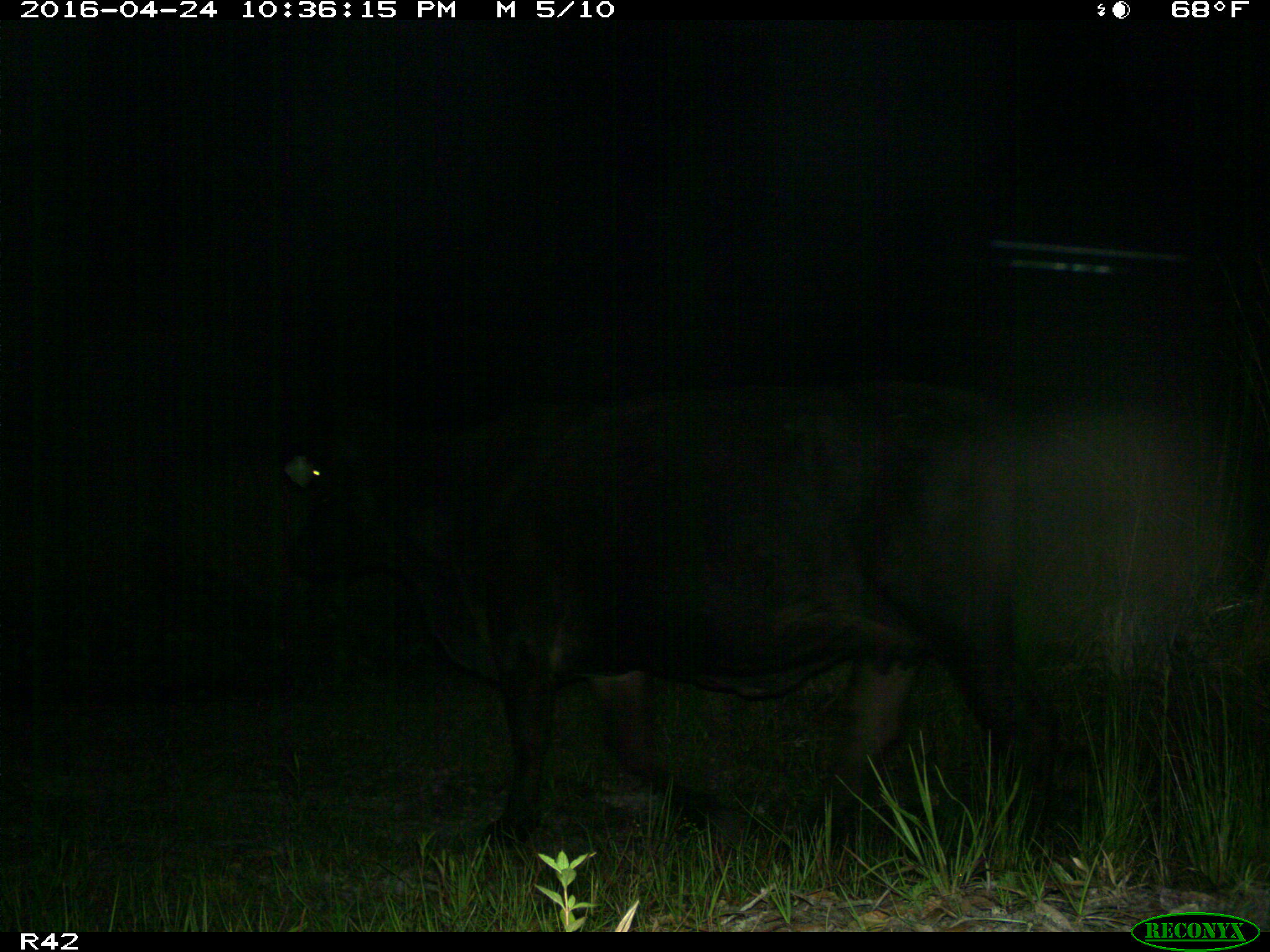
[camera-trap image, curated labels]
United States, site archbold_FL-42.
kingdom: Animalia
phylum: Chordata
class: Mammalia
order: Artiodactyla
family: Bovidae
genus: Bos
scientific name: Bos taurus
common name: domestic cow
Bos taurus (domestic cow).